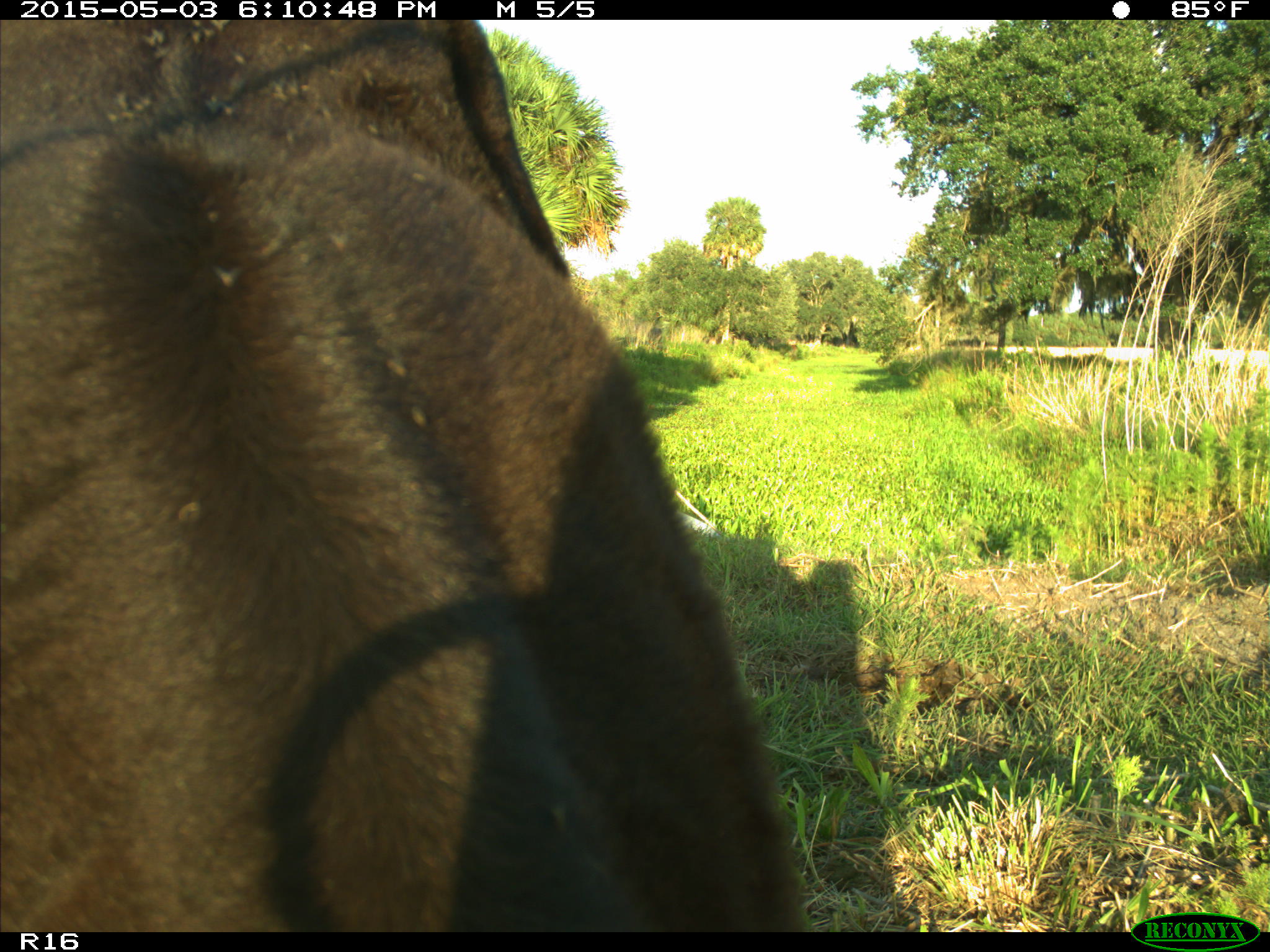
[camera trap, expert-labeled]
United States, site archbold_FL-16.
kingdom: Animalia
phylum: Chordata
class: Mammalia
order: Artiodactyla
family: Bovidae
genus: Bos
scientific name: Bos taurus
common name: domestic cow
Bos taurus (domestic cow).